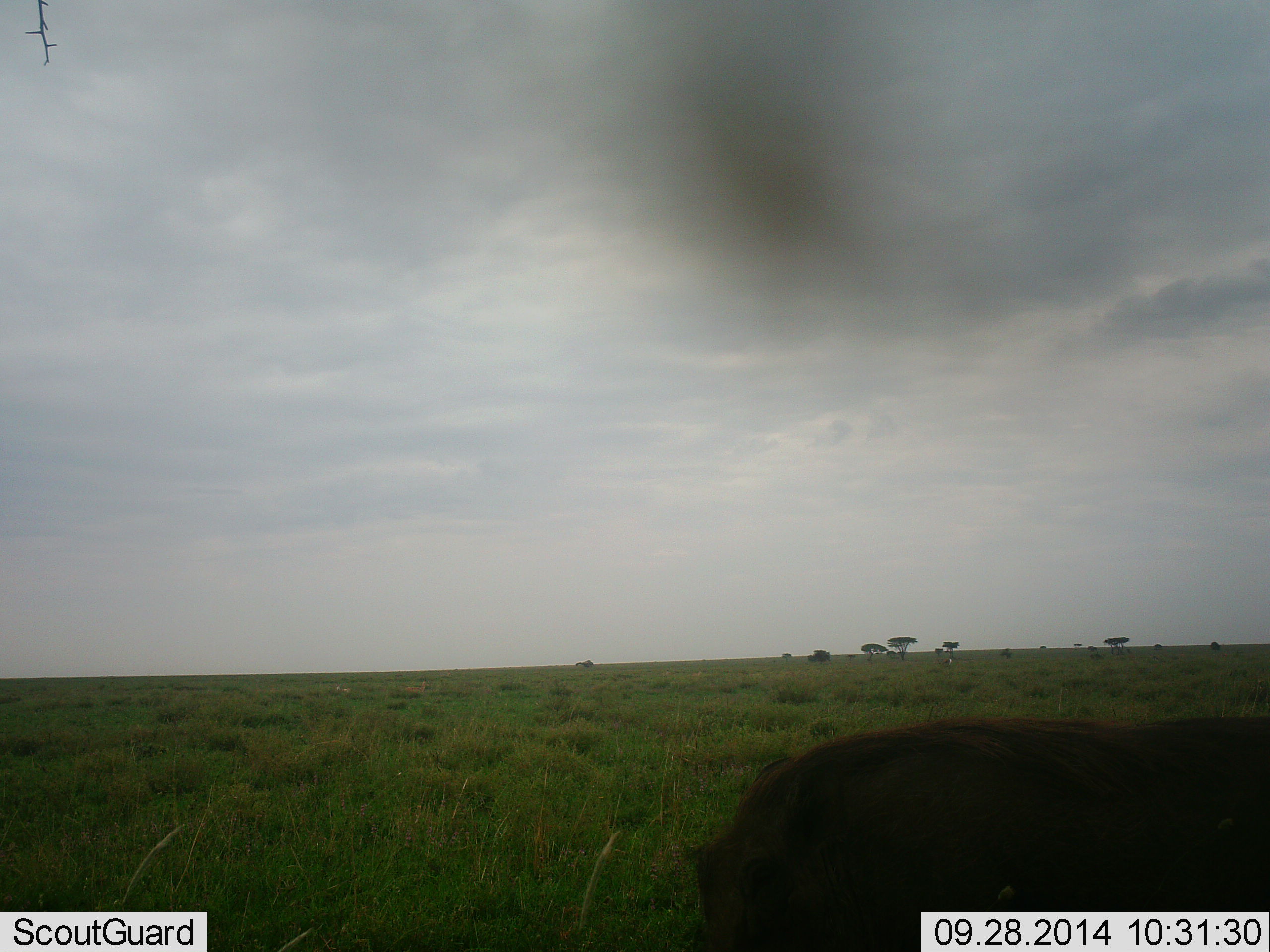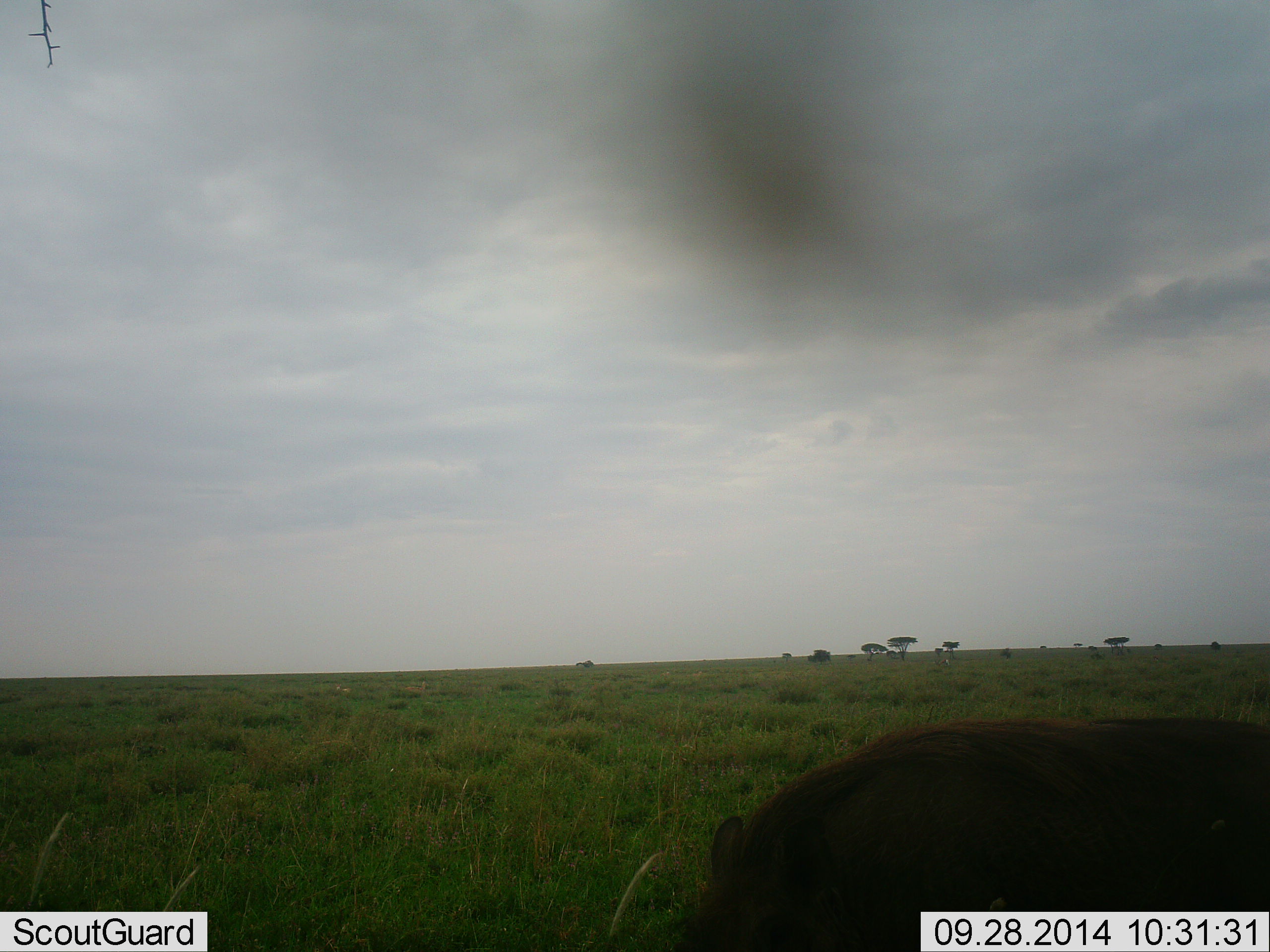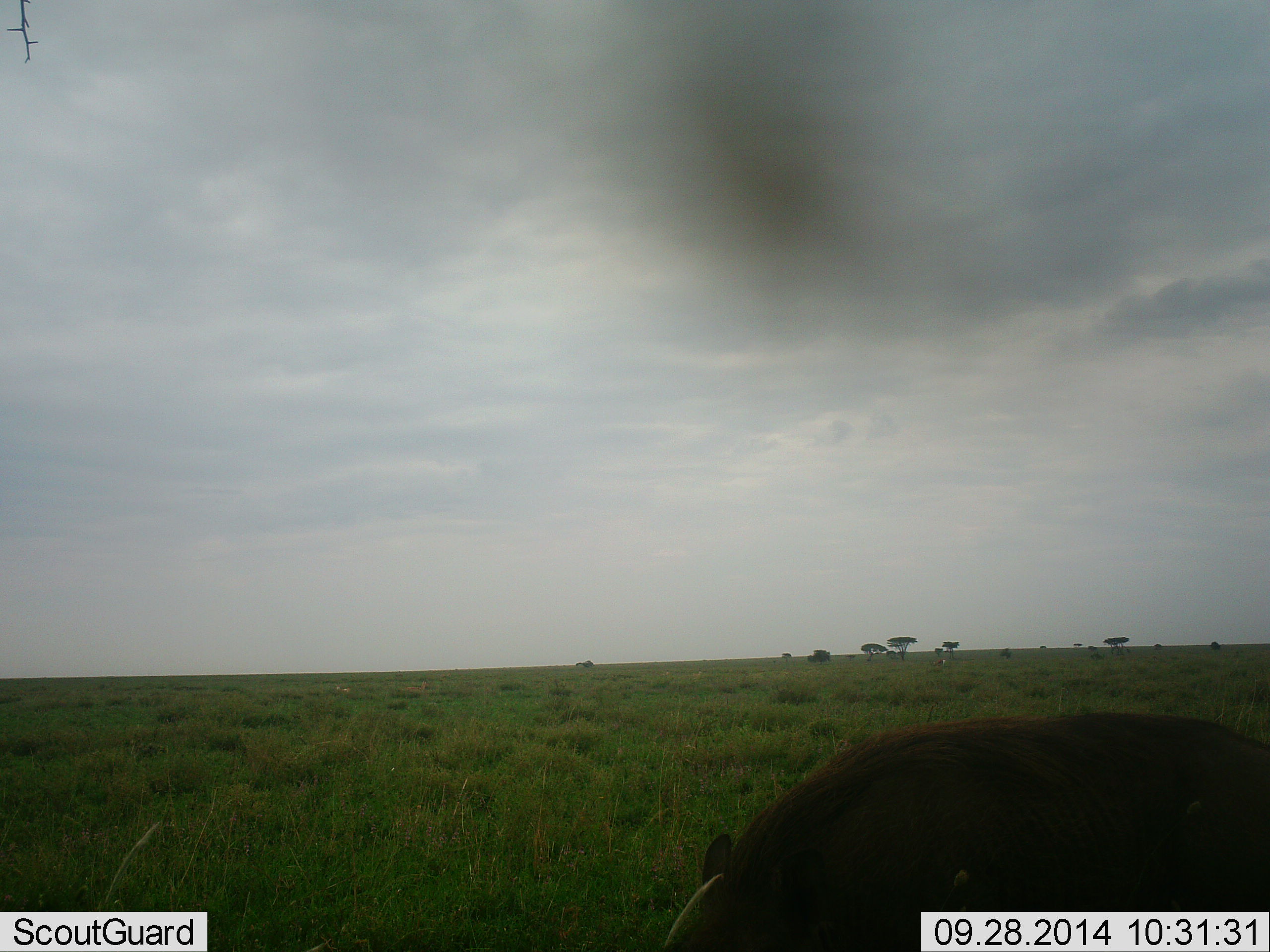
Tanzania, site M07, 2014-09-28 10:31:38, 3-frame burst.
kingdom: Animalia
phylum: Chordata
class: Mammalia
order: Artiodactyla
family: Suidae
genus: Phacochoerus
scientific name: Phacochoerus africanus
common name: warthog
Warthog (Phacochoerus africanus), count 1. Behavior (volunteer vote fractions): standing 27%, resting 0%, moving 9%, interacting 0%. Young present (vote fraction): 0%. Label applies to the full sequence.